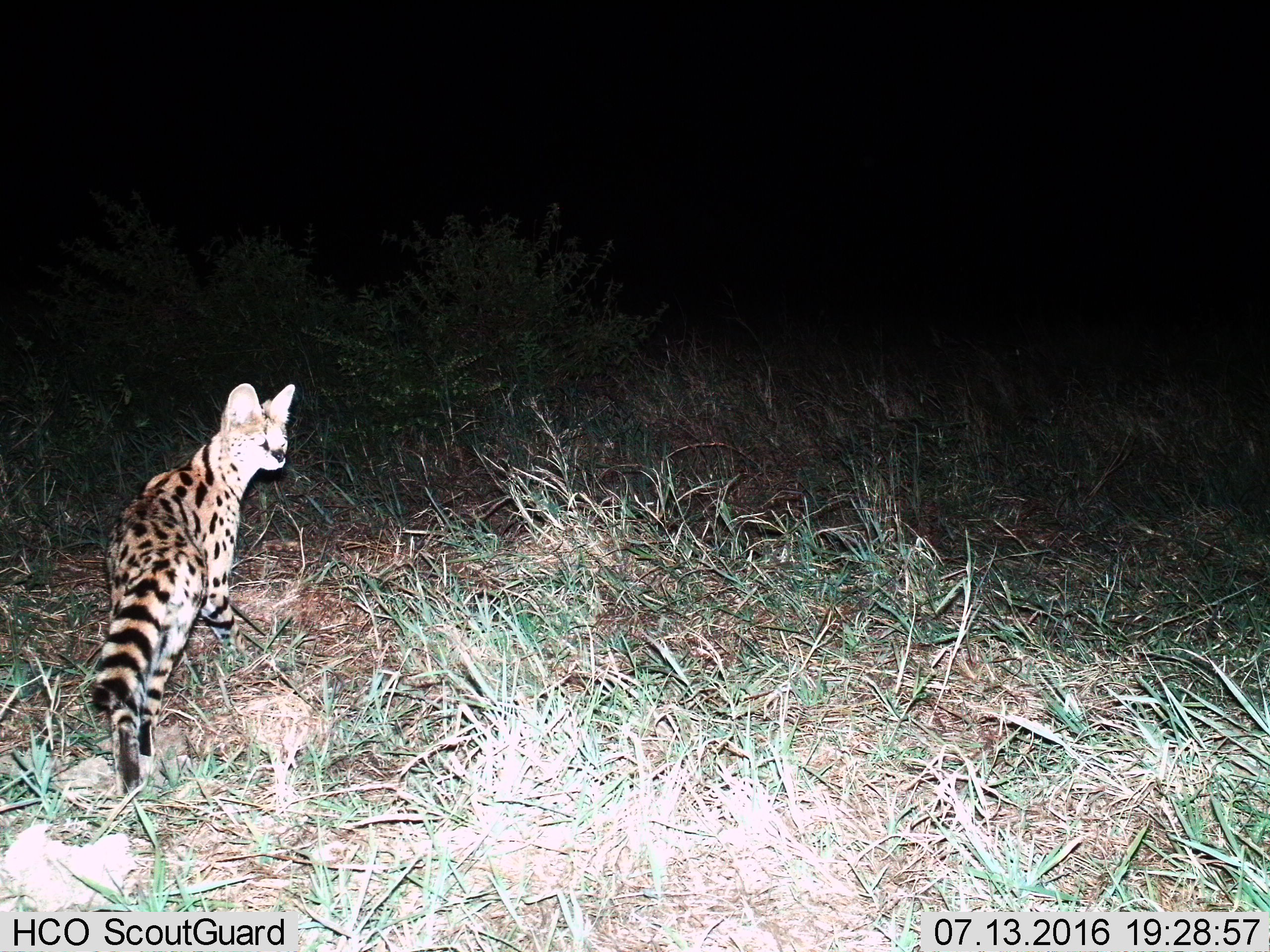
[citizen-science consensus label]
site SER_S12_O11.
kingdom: Animalia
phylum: Chordata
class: Mammalia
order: Carnivora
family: Felidae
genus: Leptailurus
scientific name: Leptailurus serval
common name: serval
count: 1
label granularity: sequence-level